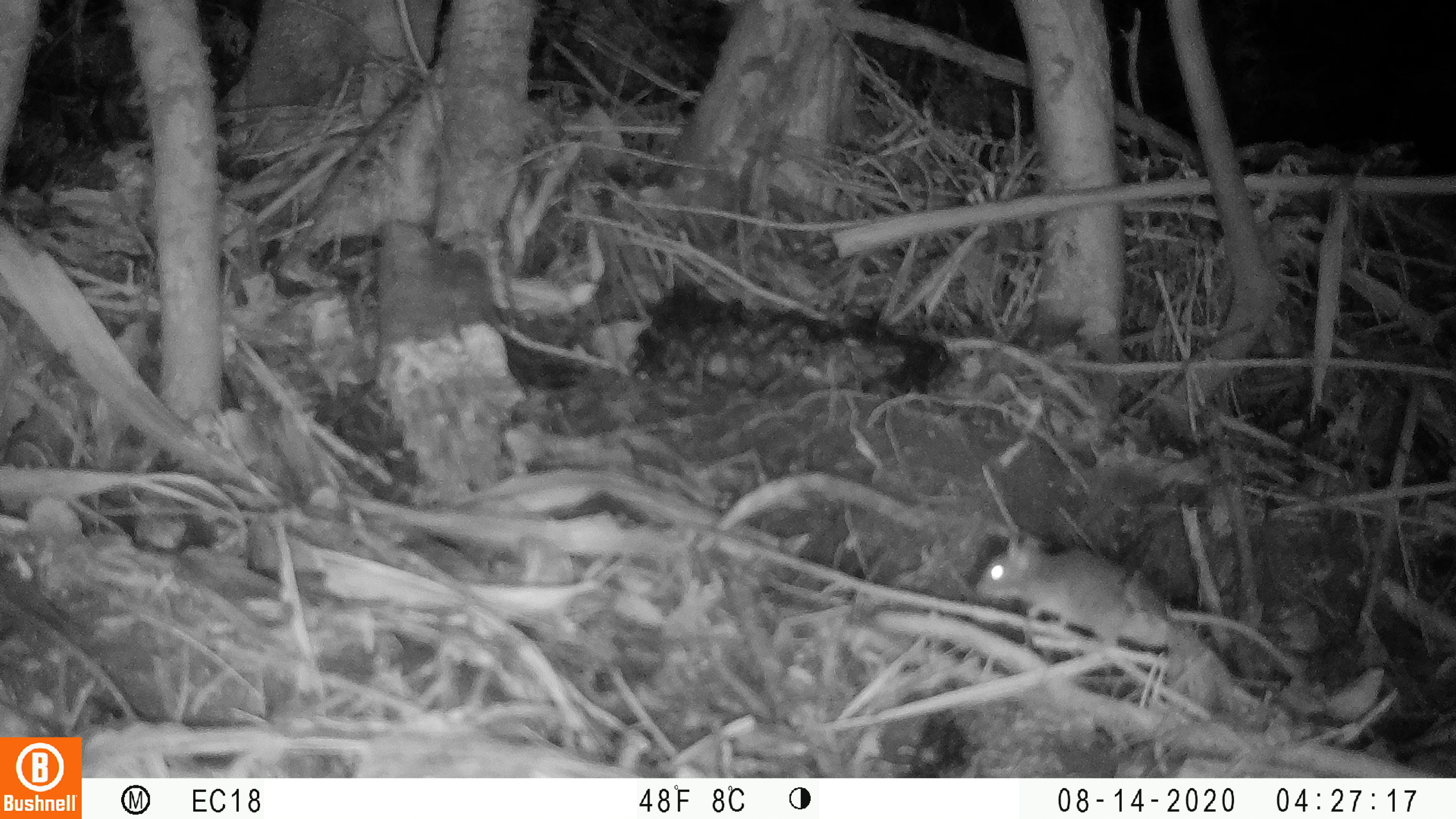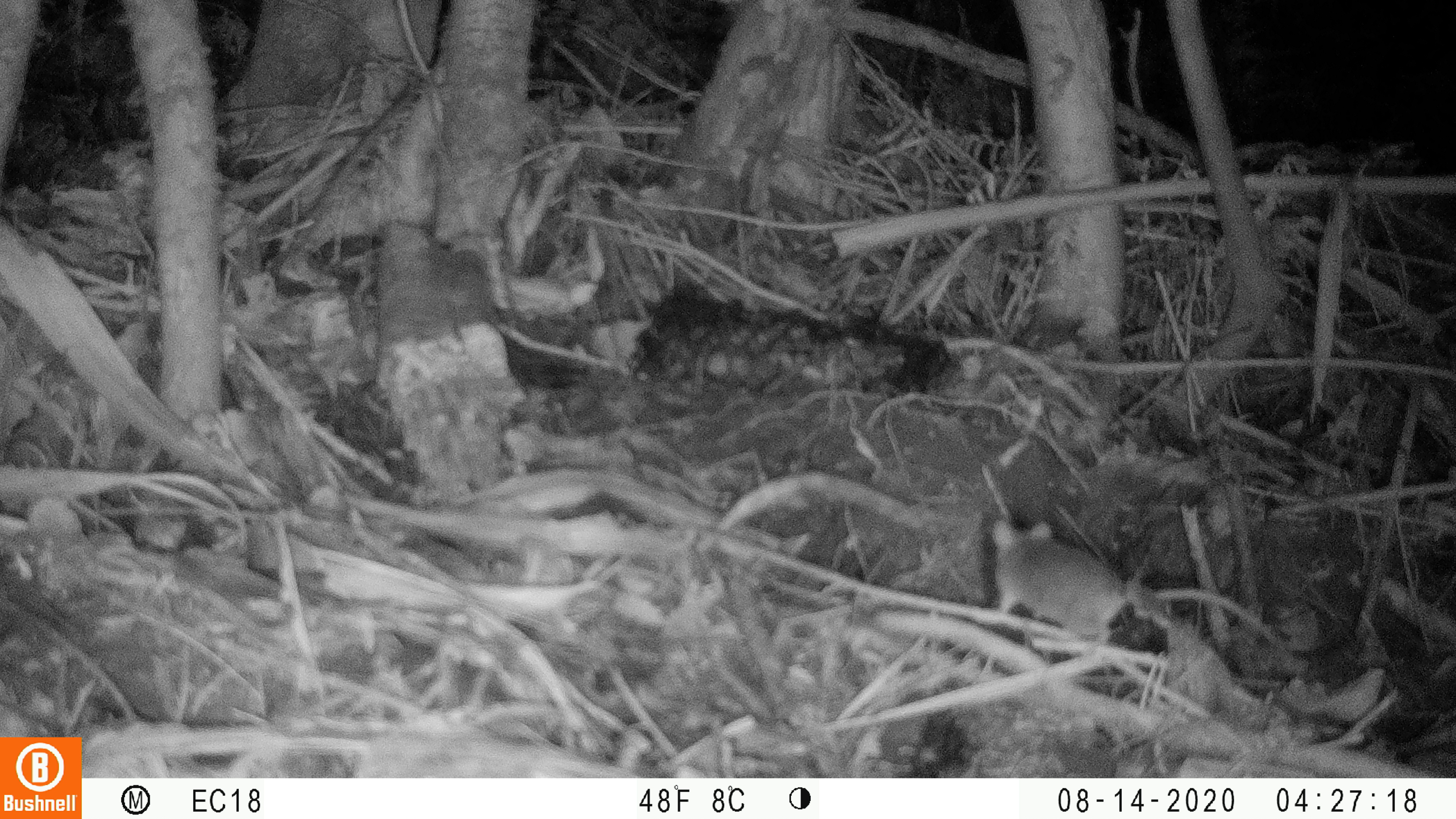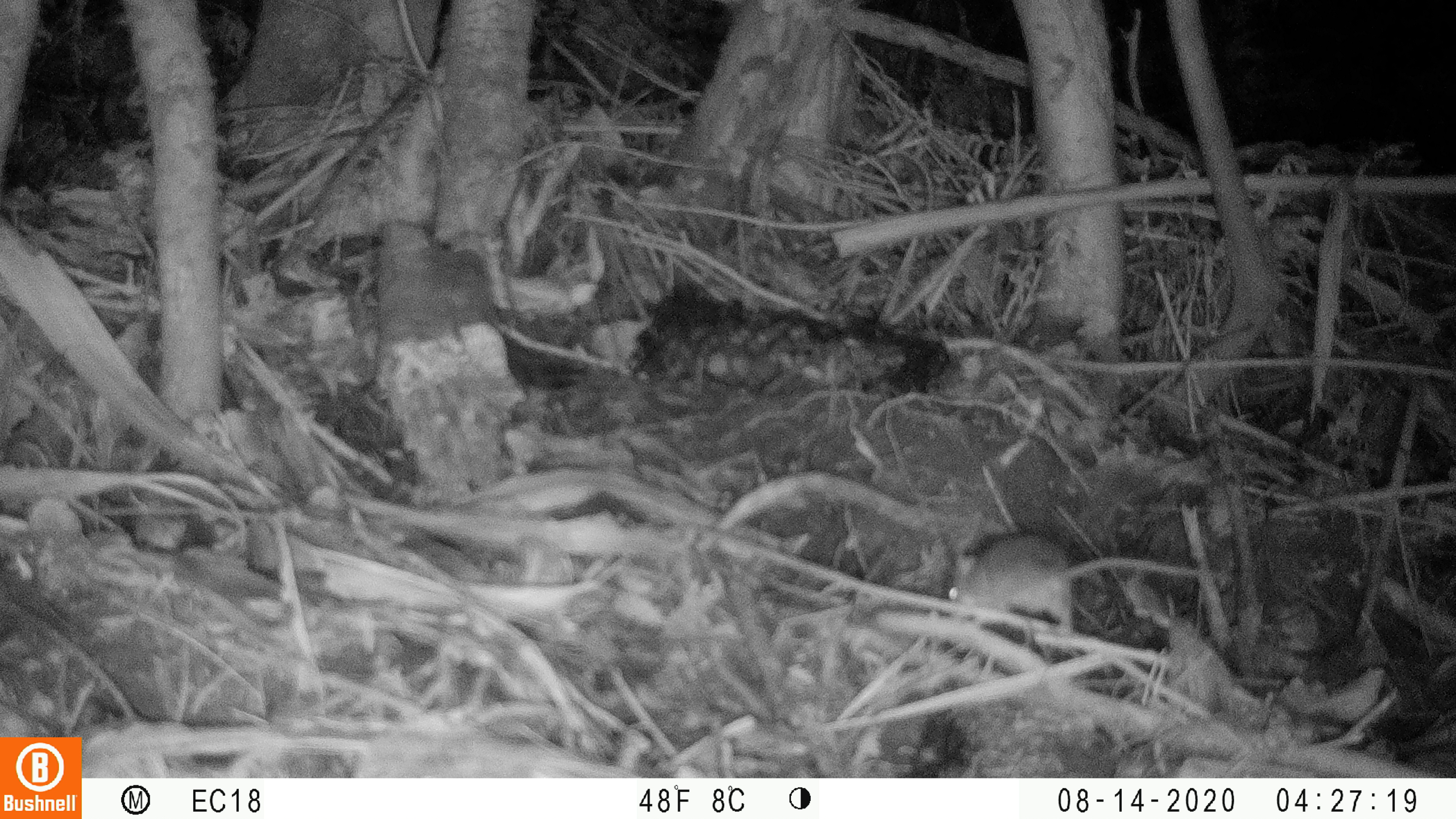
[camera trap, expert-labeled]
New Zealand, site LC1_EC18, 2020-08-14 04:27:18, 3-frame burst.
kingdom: Animalia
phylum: Chordata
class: Mammalia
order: Rodentia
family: Muridae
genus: Mus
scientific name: Mus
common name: mouse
Mouse (Mus).